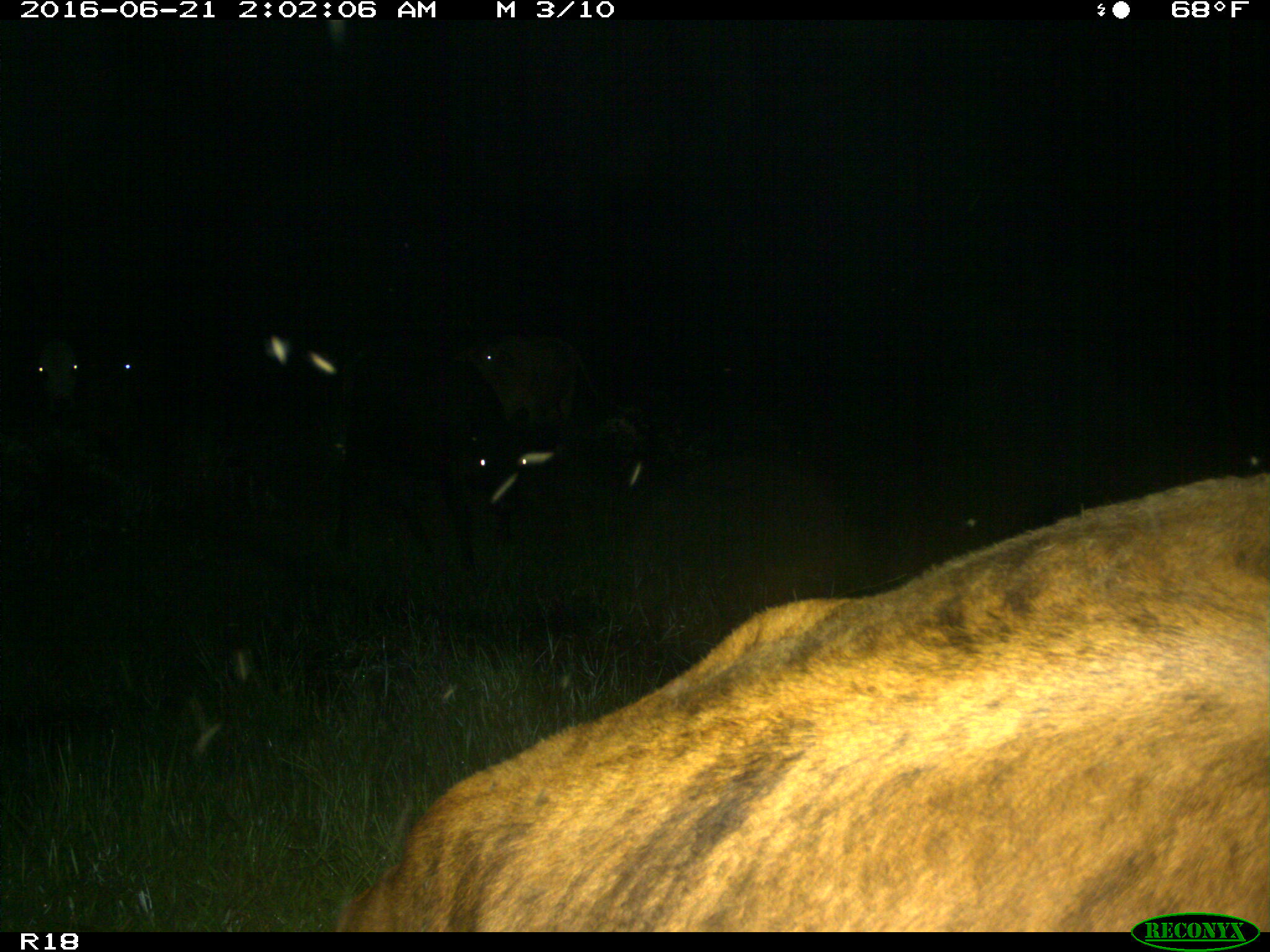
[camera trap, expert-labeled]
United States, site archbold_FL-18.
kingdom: Animalia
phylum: Chordata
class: Mammalia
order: Artiodactyla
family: Bovidae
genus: Bos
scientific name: Bos taurus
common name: domestic cow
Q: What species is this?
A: Bos taurus (domestic cow).